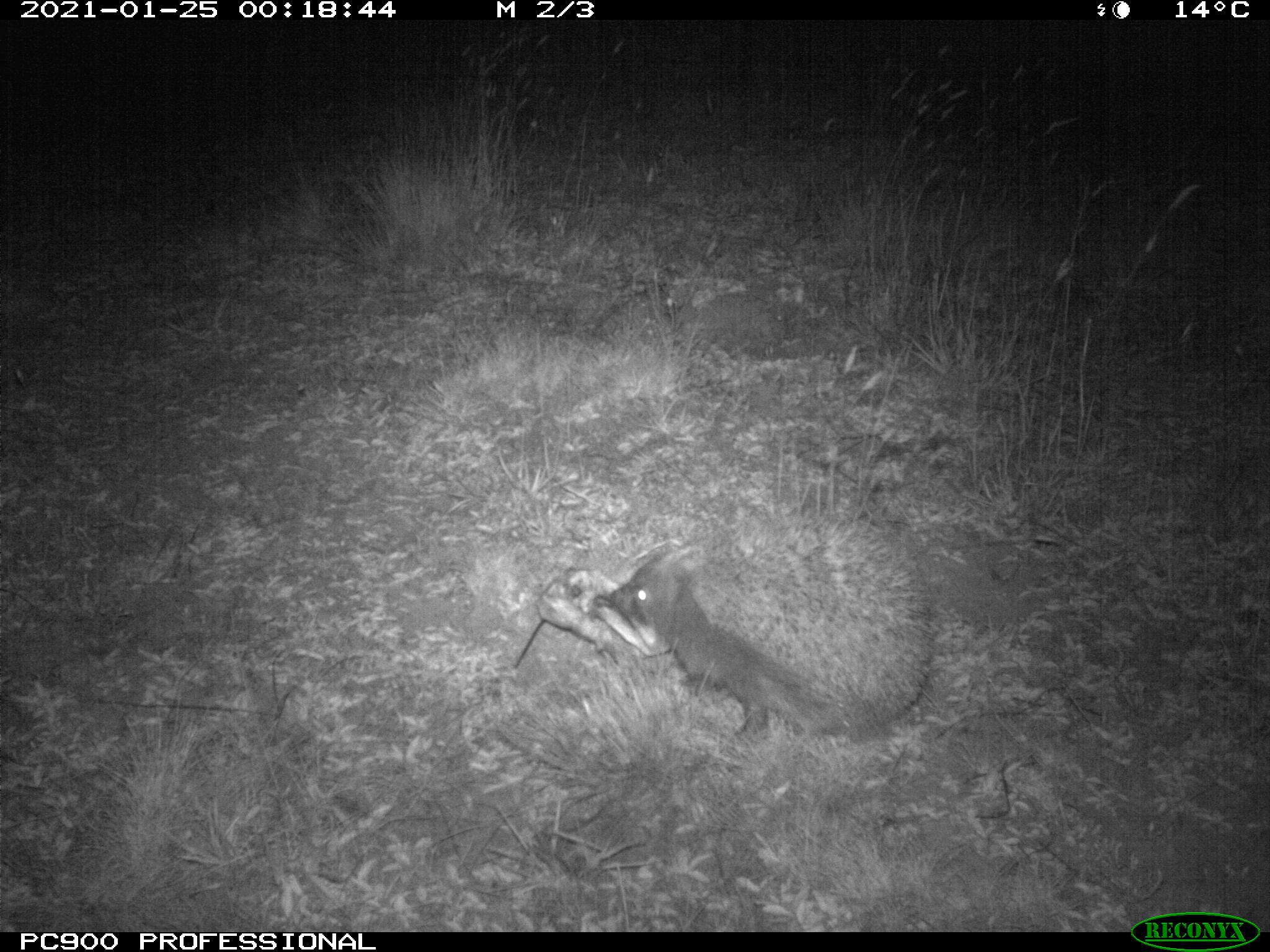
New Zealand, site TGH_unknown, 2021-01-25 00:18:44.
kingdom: Animalia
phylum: Chordata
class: Mammalia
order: Eulipotyphla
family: Erinaceidae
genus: Erinaceus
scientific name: Erinaceus europaeus europaeus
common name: european hedgehog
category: hedgehog